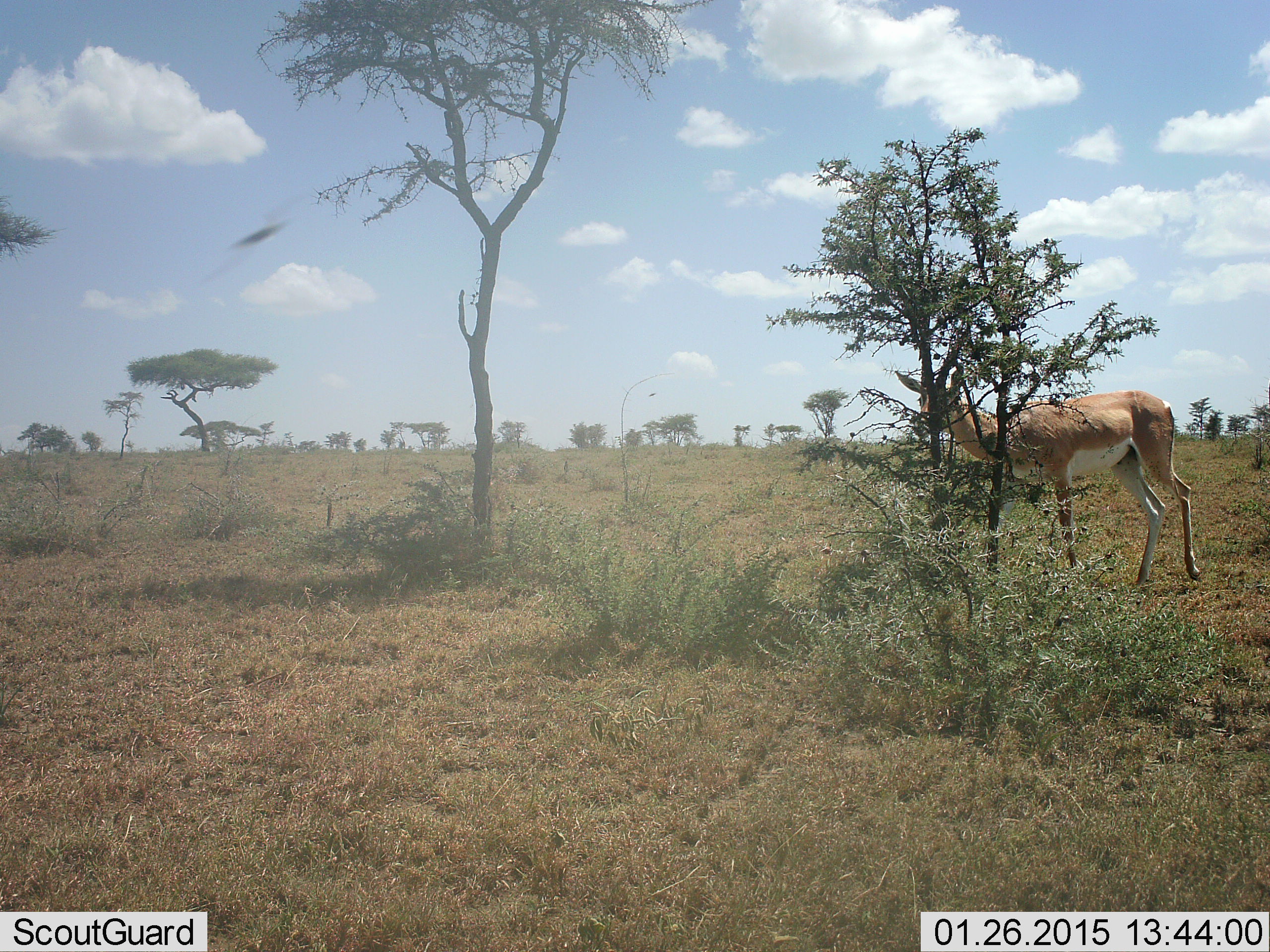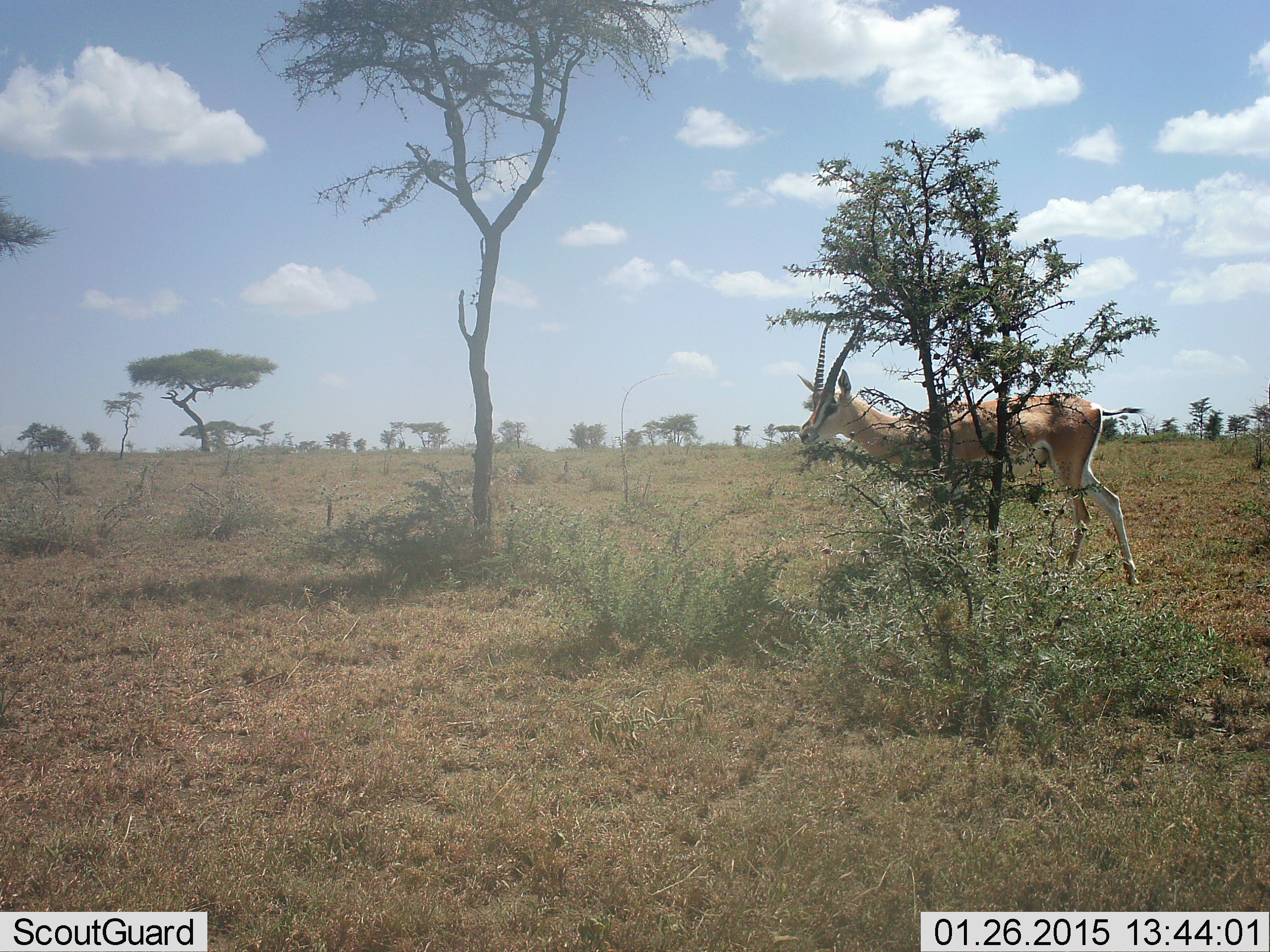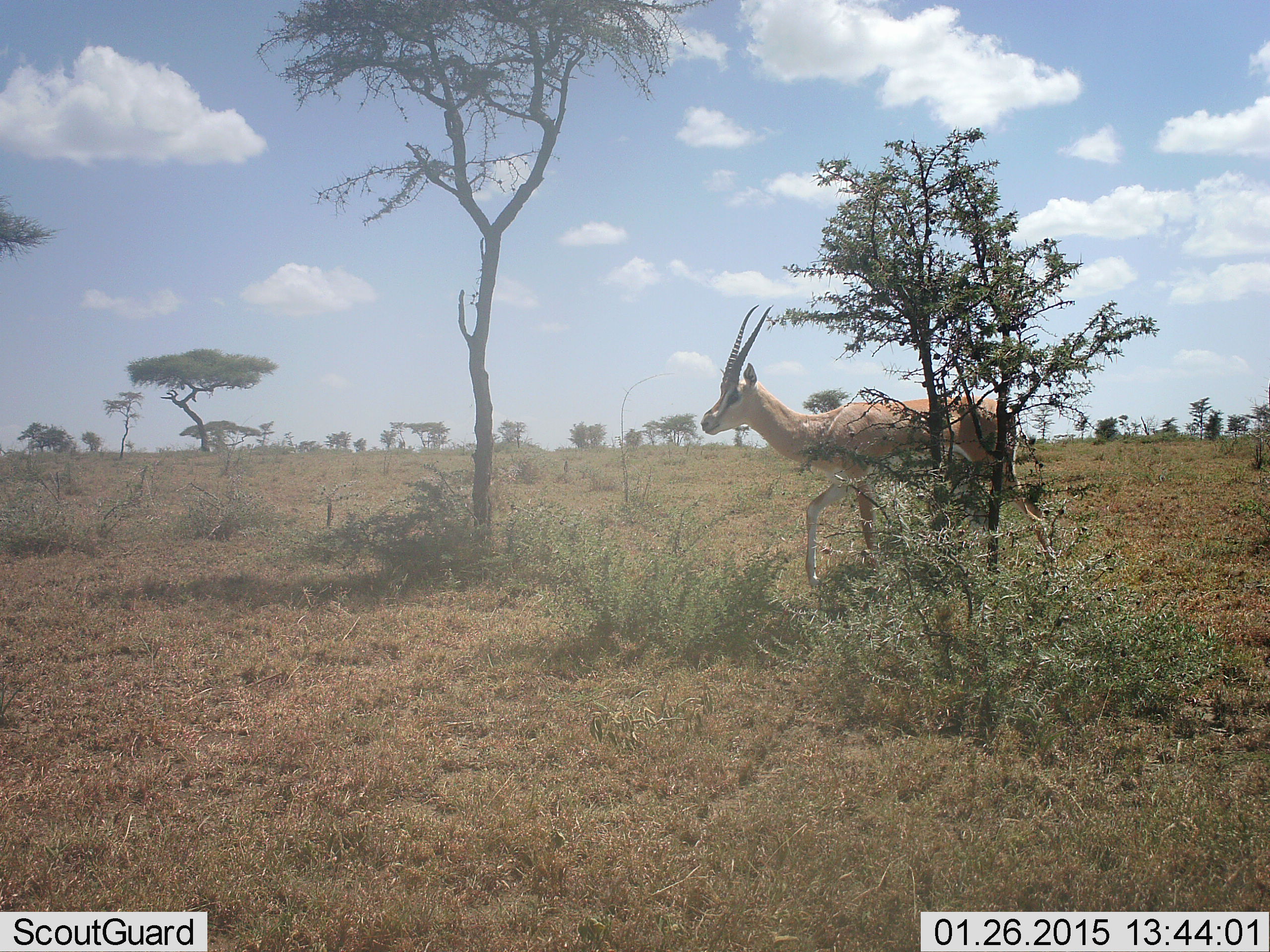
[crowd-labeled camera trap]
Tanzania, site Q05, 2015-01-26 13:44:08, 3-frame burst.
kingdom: Animalia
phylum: Chordata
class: Mammalia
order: Artiodactyla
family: Bovidae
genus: Nanger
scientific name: Nanger granti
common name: grant's gazelle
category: gazellegrants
Gazellegrants (grant's gazelle) (Nanger granti), count 1. Behavior (volunteer vote fractions): standing 20%, resting 0%, moving 90%, interacting 0%. Young present (vote fraction): 0%. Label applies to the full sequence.